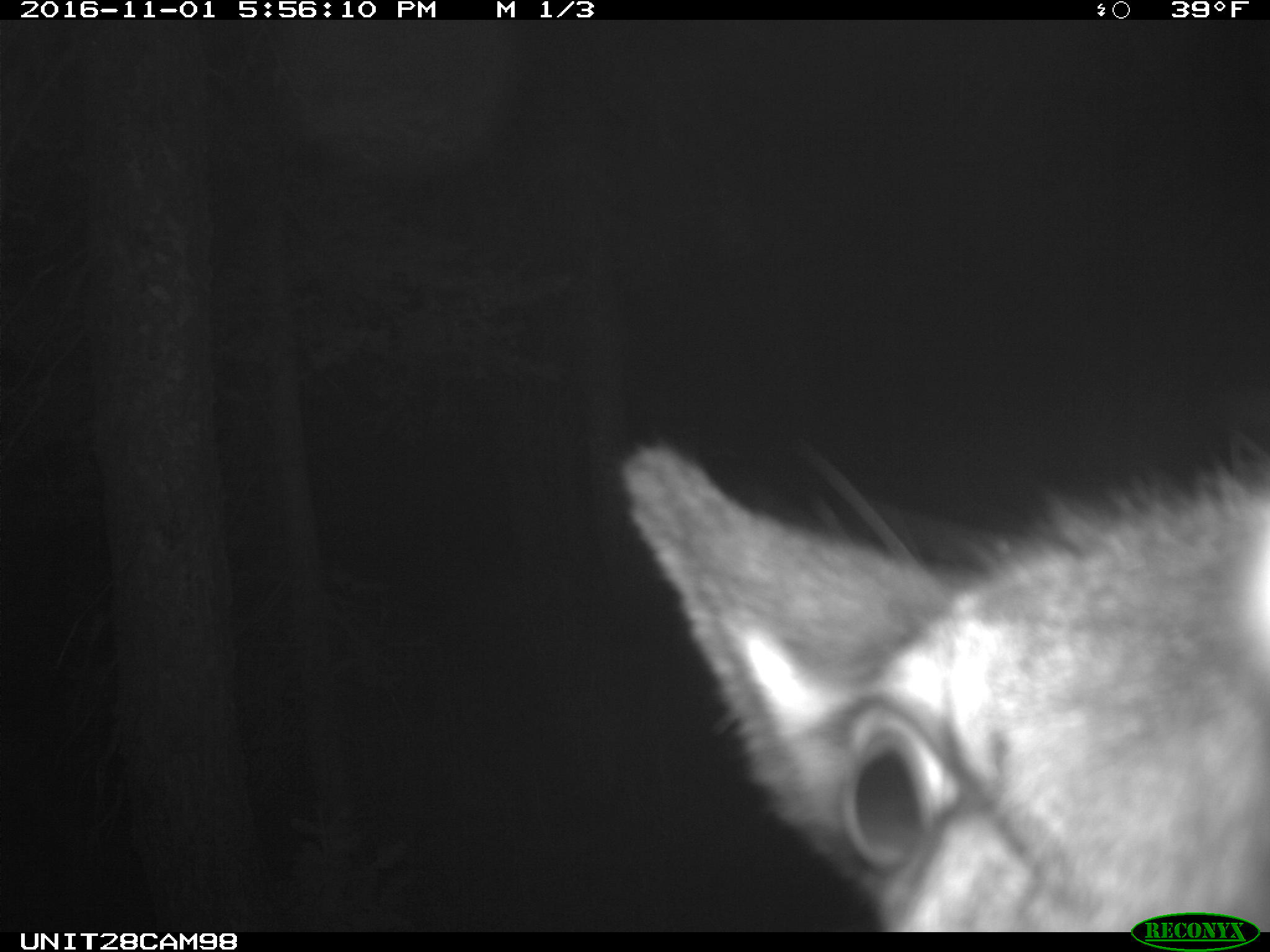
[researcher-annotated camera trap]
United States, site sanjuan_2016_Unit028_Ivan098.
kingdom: Animalia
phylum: Chordata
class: Mammalia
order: Artiodactyla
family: Cervidae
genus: Cervus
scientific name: Cervus elaphus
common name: red deer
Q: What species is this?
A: Cervus elaphus (red deer).